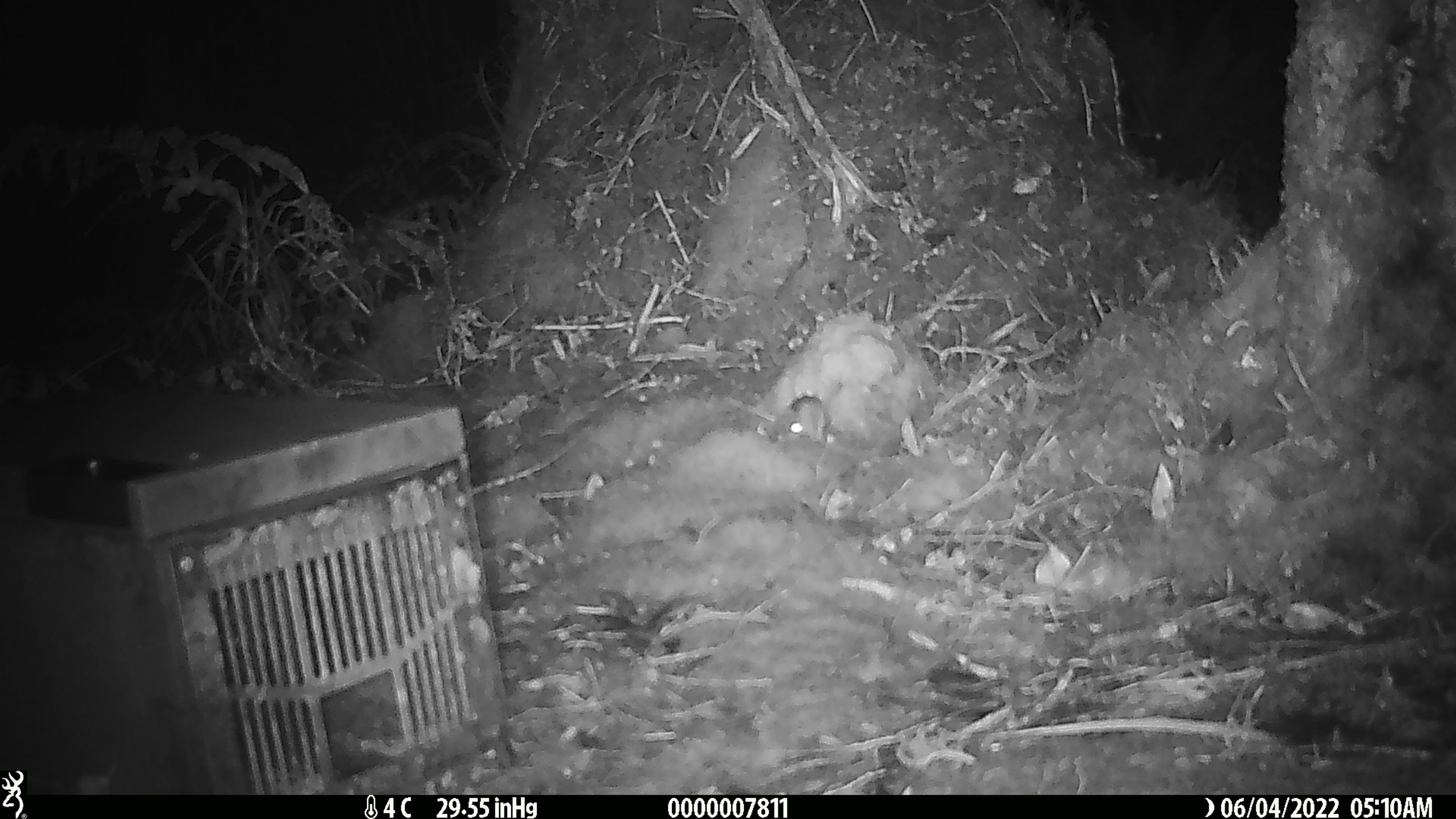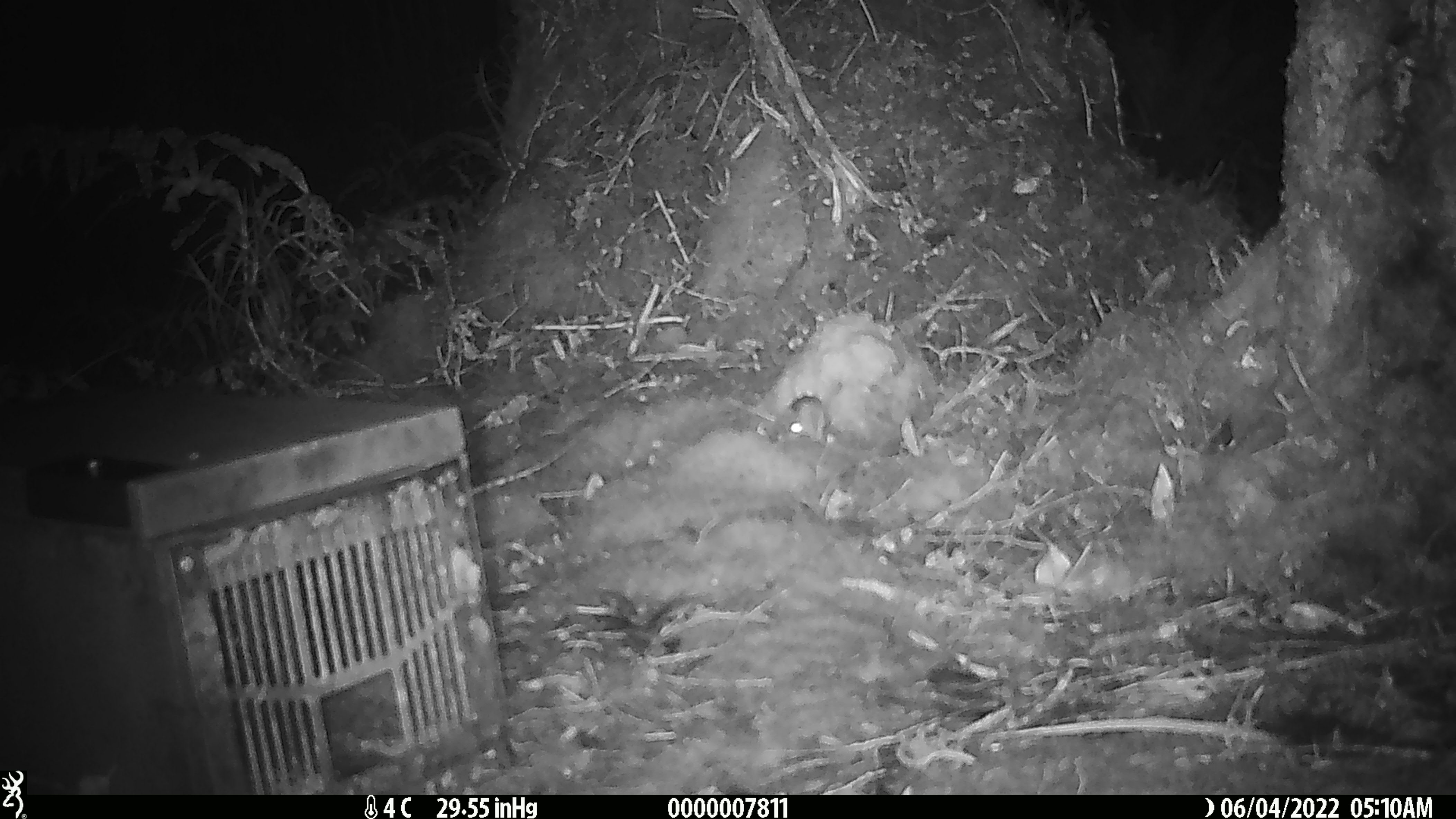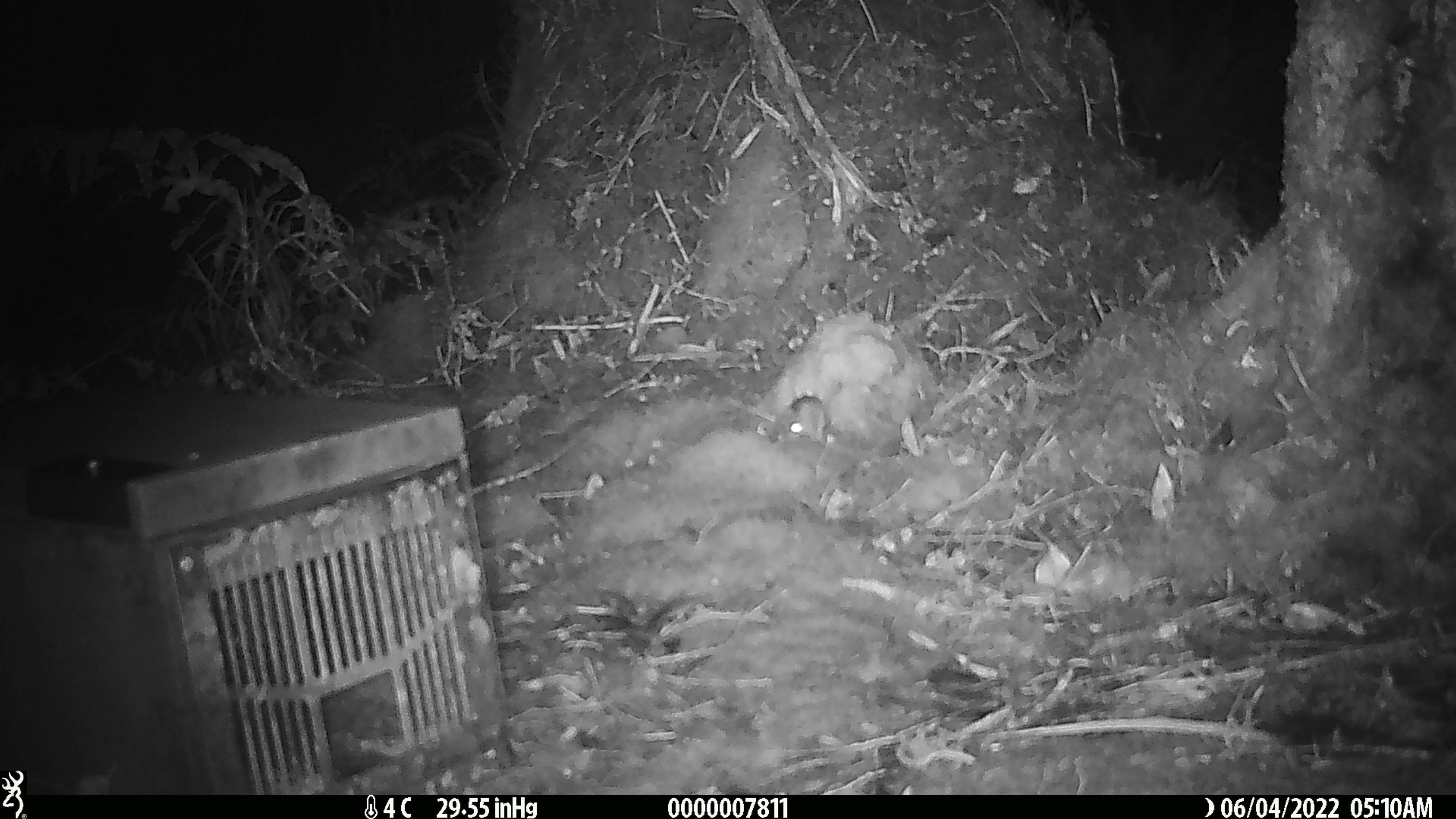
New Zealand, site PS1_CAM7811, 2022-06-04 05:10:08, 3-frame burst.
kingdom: Animalia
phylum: Chordata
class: Mammalia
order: Rodentia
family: Muridae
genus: Mus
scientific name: Mus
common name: mouse